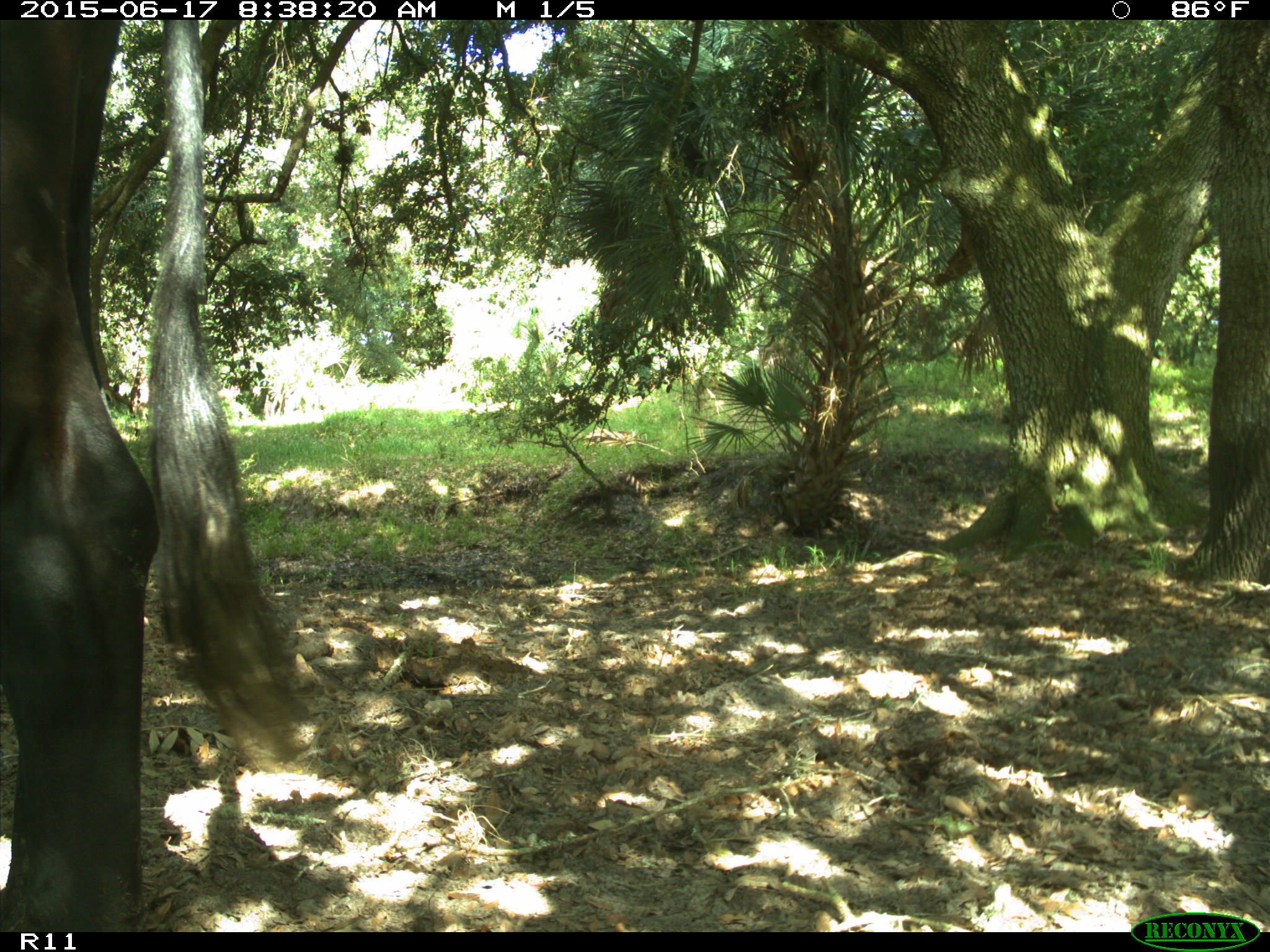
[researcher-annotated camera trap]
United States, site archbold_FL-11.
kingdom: Animalia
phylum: Chordata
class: Mammalia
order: Artiodactyla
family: Bovidae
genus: Bos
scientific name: Bos taurus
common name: domestic cow